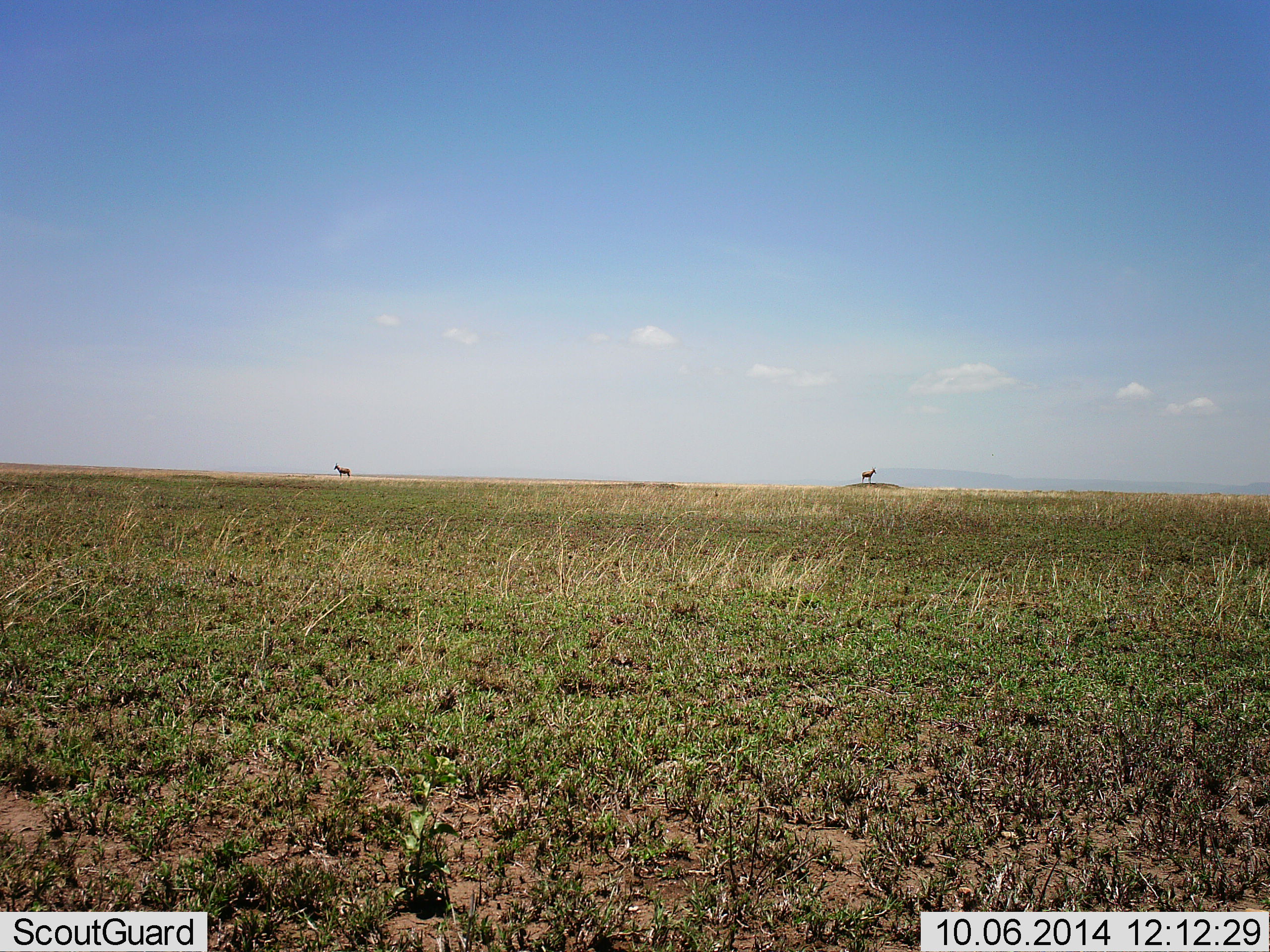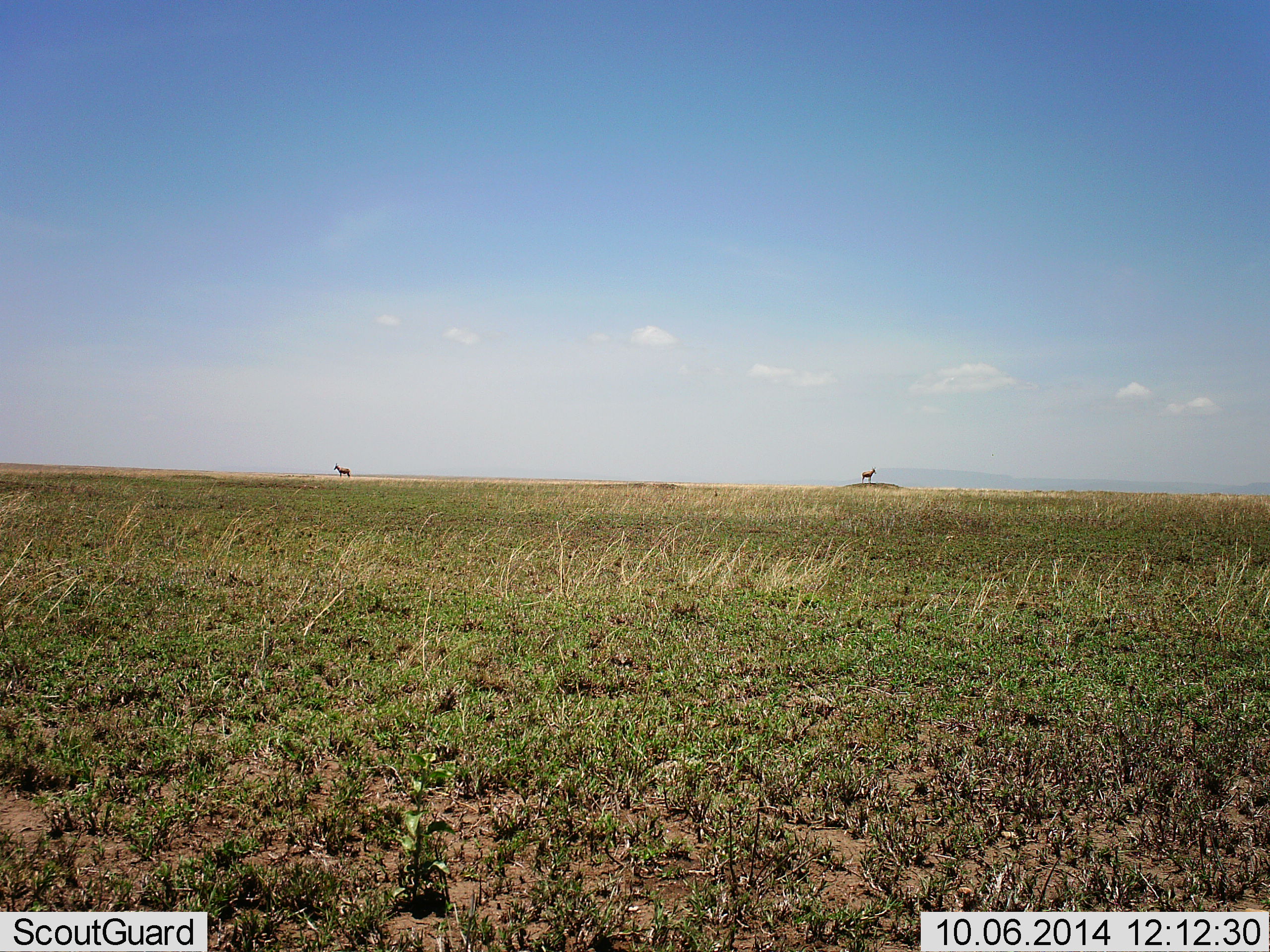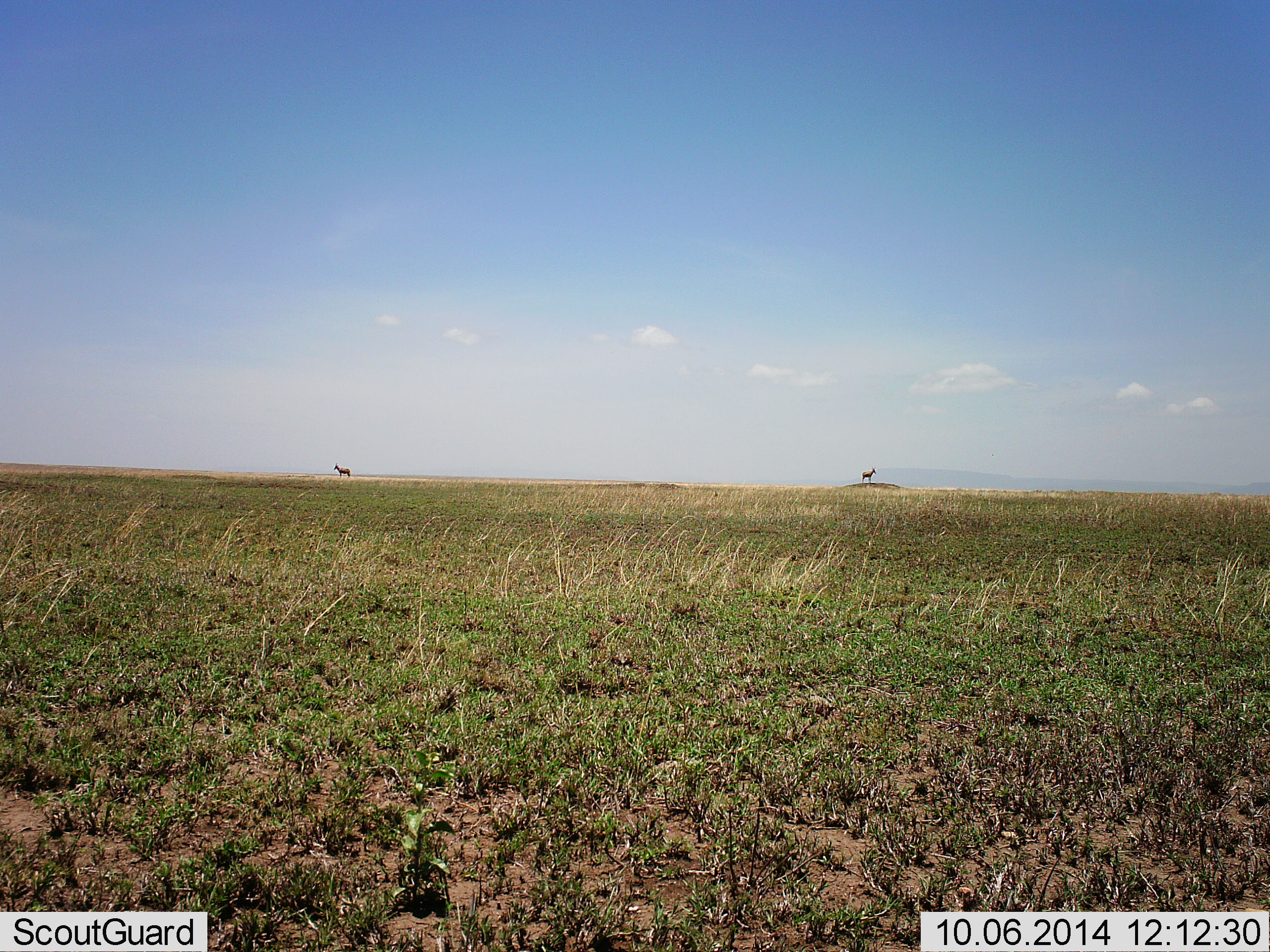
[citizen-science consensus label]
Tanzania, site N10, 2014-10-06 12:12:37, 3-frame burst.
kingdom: Animalia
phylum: Chordata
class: Mammalia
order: Artiodactyla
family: Bovidae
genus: Eudorcas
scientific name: Eudorcas thomsonii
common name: thomson's gazelle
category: gazellethomsons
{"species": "gazellethomsons (thomson's gazelle) (Eudorcas thomsonii)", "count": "2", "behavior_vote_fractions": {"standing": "100%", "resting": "0%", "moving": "0%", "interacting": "0%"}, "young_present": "0%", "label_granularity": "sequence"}